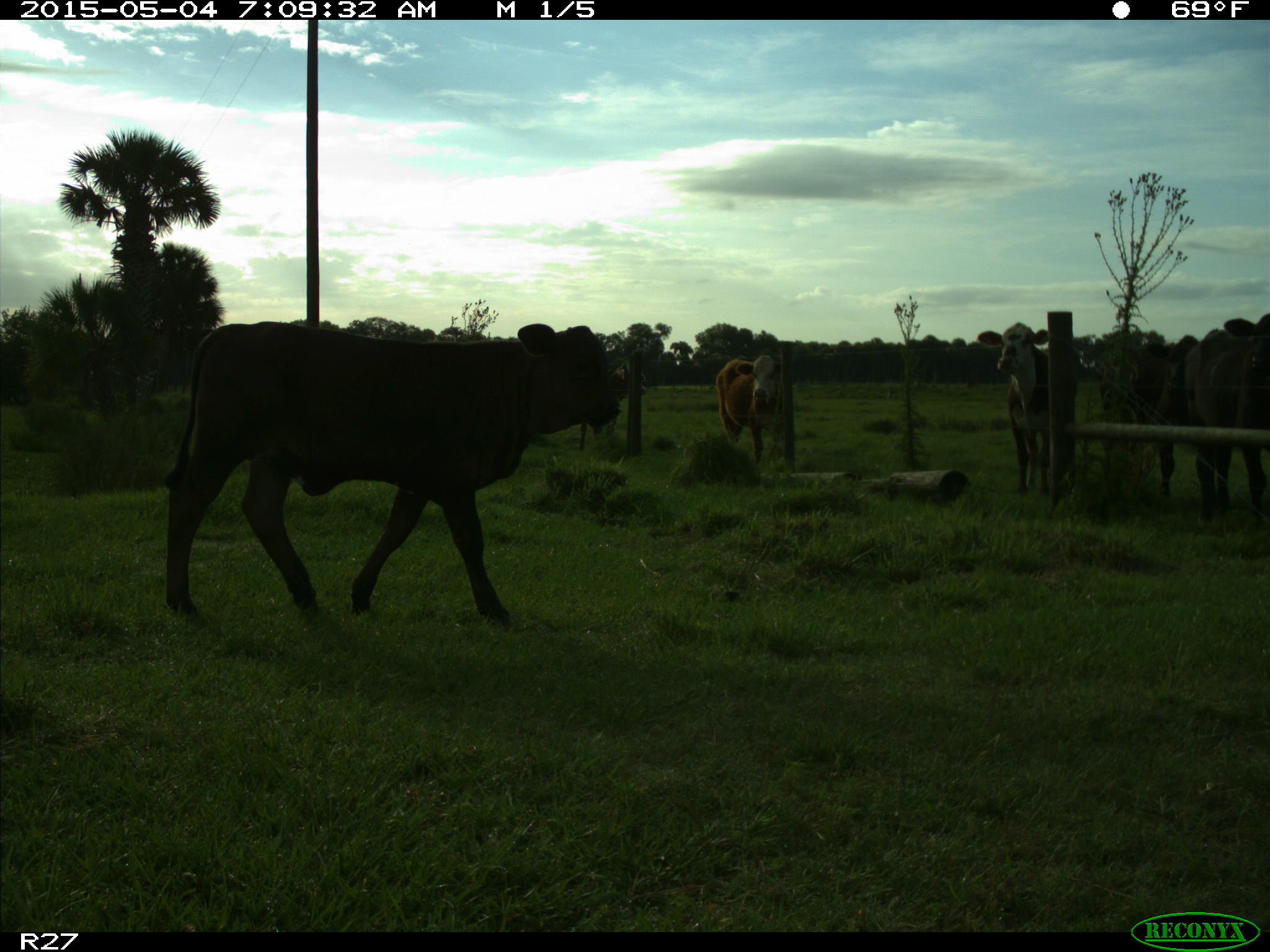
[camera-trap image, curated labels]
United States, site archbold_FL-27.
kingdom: Animalia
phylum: Chordata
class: Mammalia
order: Artiodactyla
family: Bovidae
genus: Bos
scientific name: Bos taurus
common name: domestic cow